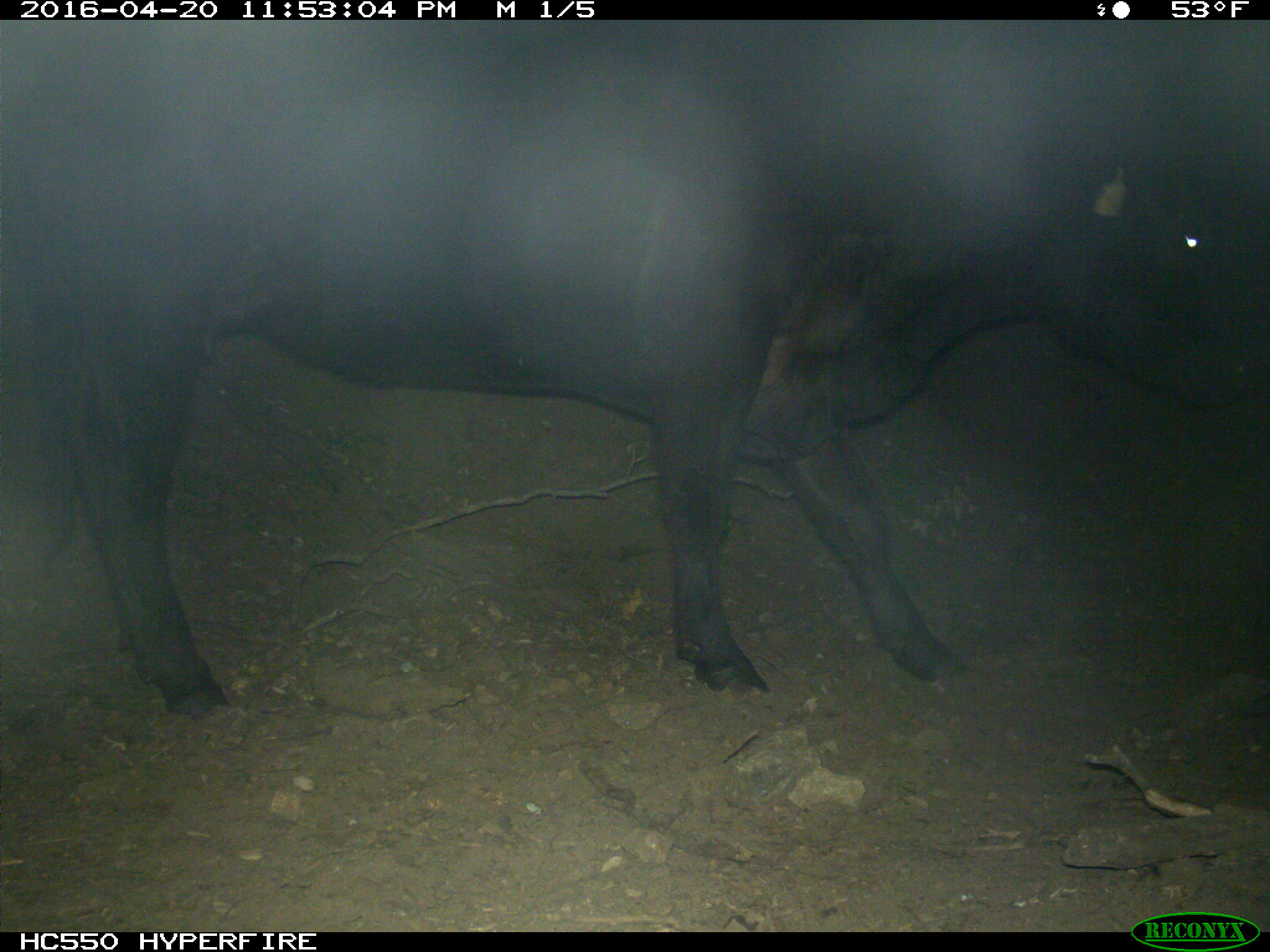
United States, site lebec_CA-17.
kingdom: Animalia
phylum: Chordata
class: Mammalia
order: Artiodactyla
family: Bovidae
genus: Bos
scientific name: Bos taurus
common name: domestic cow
Bos taurus (domestic cow).